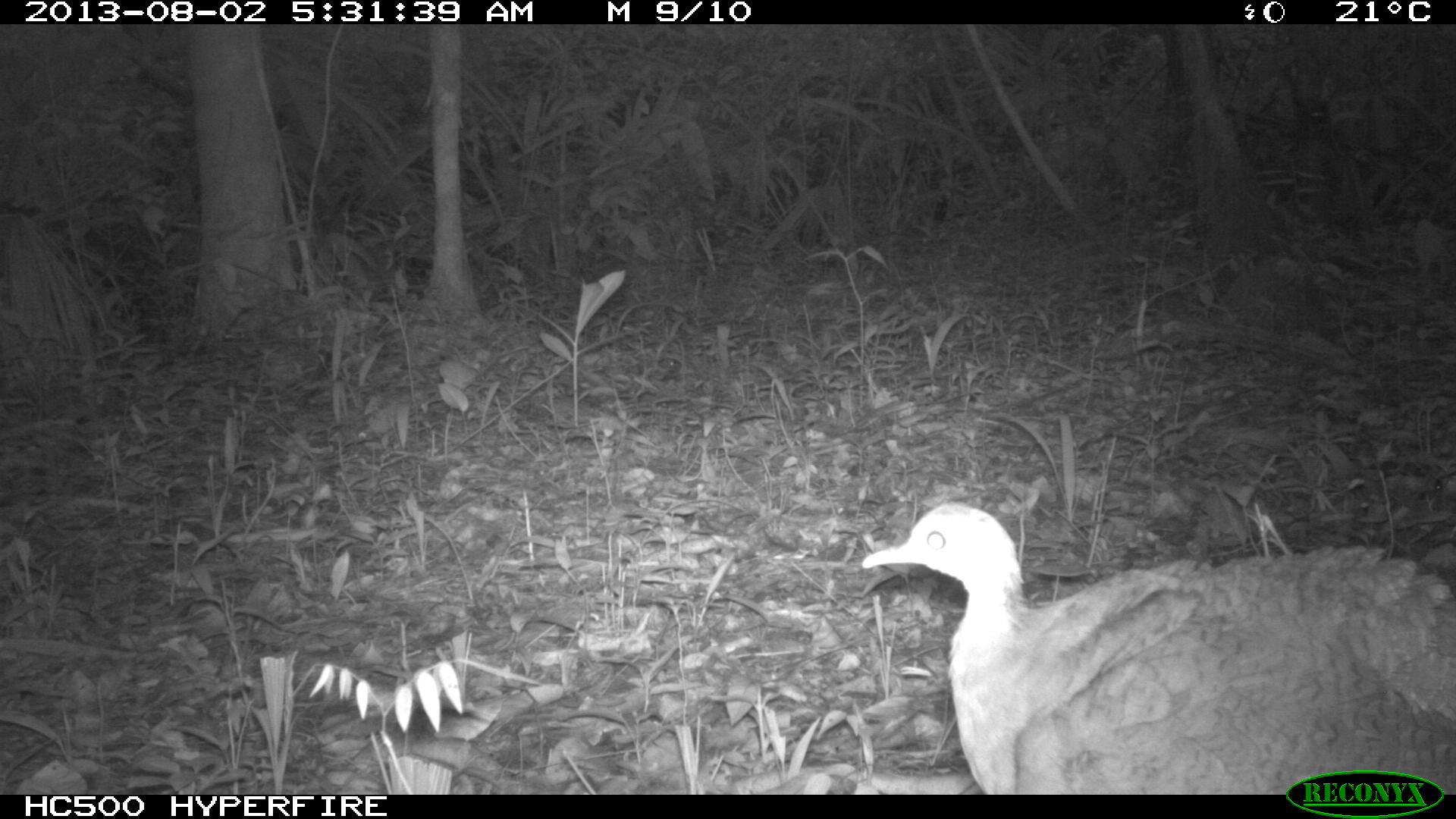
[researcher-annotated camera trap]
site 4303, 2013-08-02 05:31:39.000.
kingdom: Animalia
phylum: Chordata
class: Aves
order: Tinamiformes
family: Tinamidae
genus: Tinamus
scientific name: Tinamus major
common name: great tinamou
Tinamus major (great tinamou), count 1.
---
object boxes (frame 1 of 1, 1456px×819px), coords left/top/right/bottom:
tinamus major: 860/503/1454/795